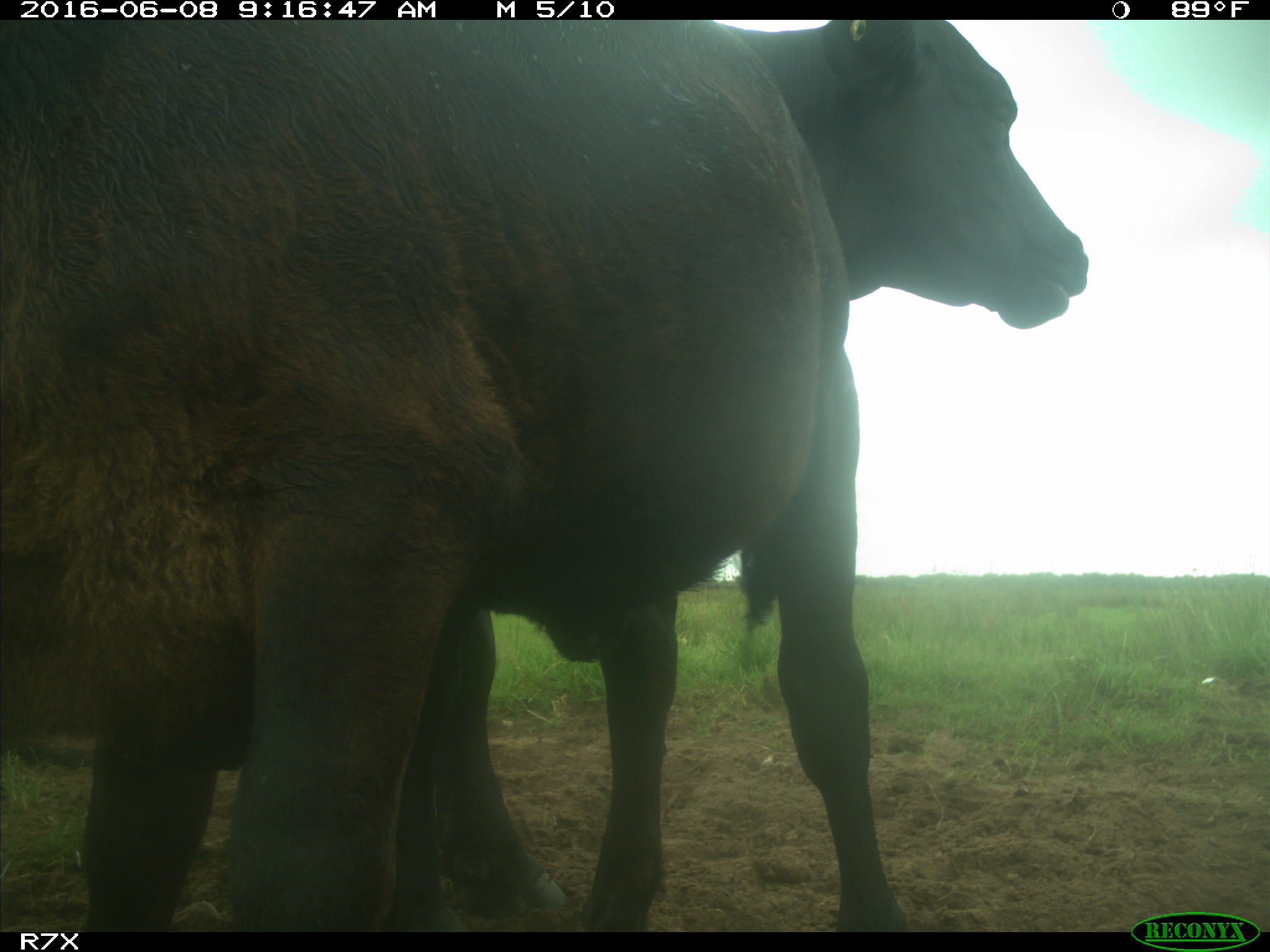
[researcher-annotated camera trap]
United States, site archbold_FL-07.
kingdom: Animalia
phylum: Chordata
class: Mammalia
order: Artiodactyla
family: Bovidae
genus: Bos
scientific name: Bos taurus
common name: domestic cow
Bos taurus (domestic cow).